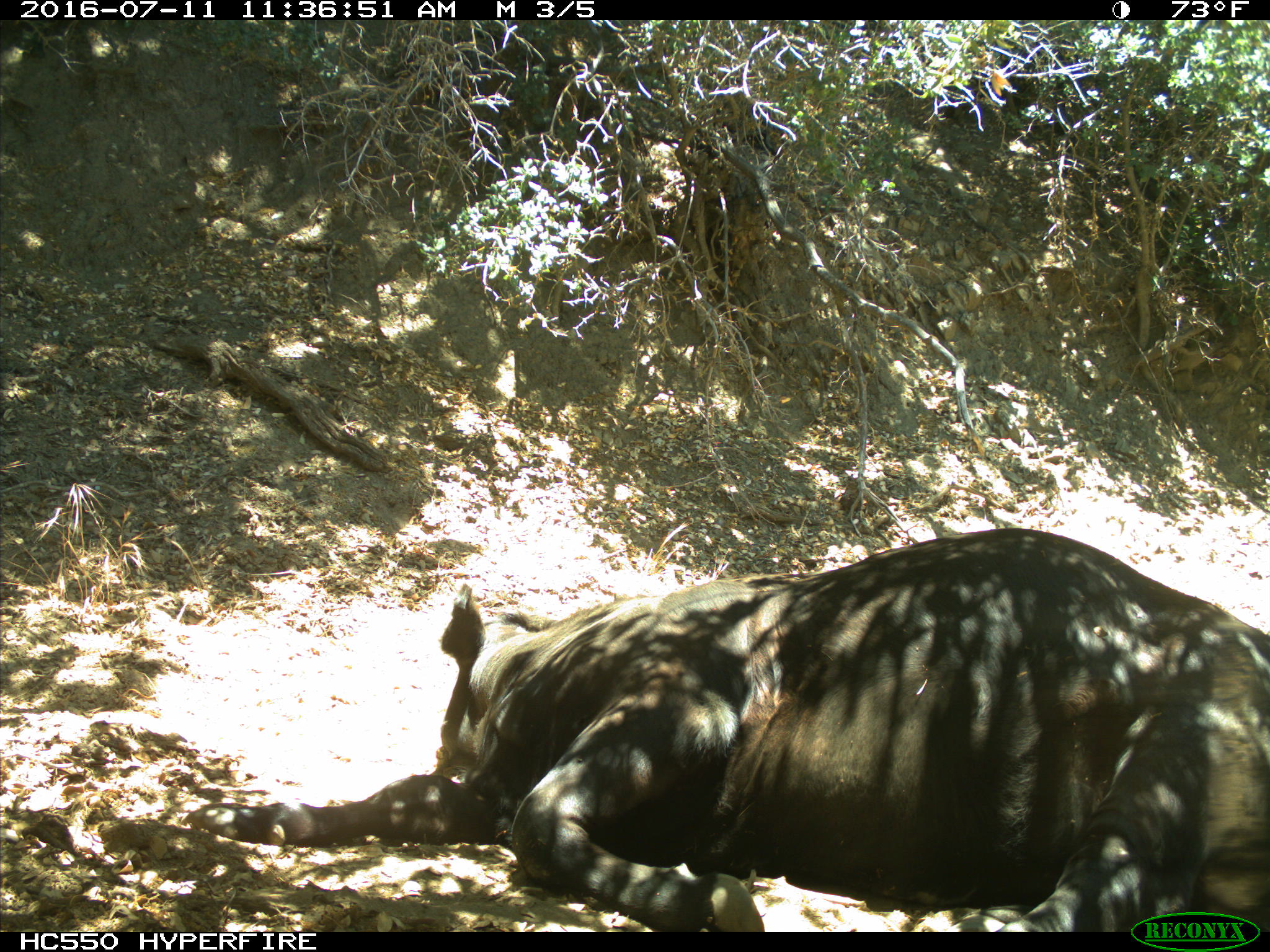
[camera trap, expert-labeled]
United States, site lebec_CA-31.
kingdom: Animalia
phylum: Chordata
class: Mammalia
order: Artiodactyla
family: Bovidae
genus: Bos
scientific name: Bos taurus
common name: domestic cow